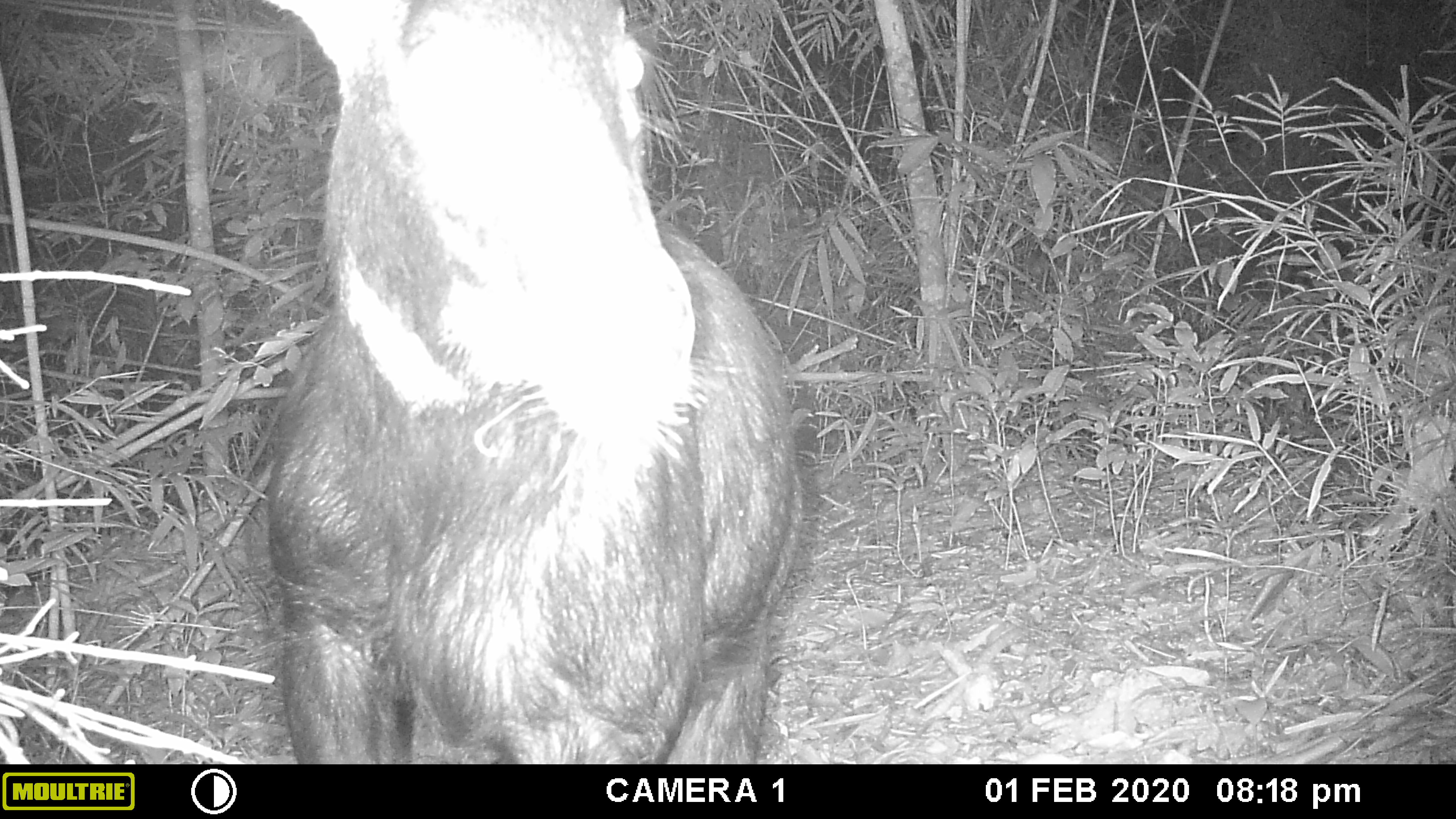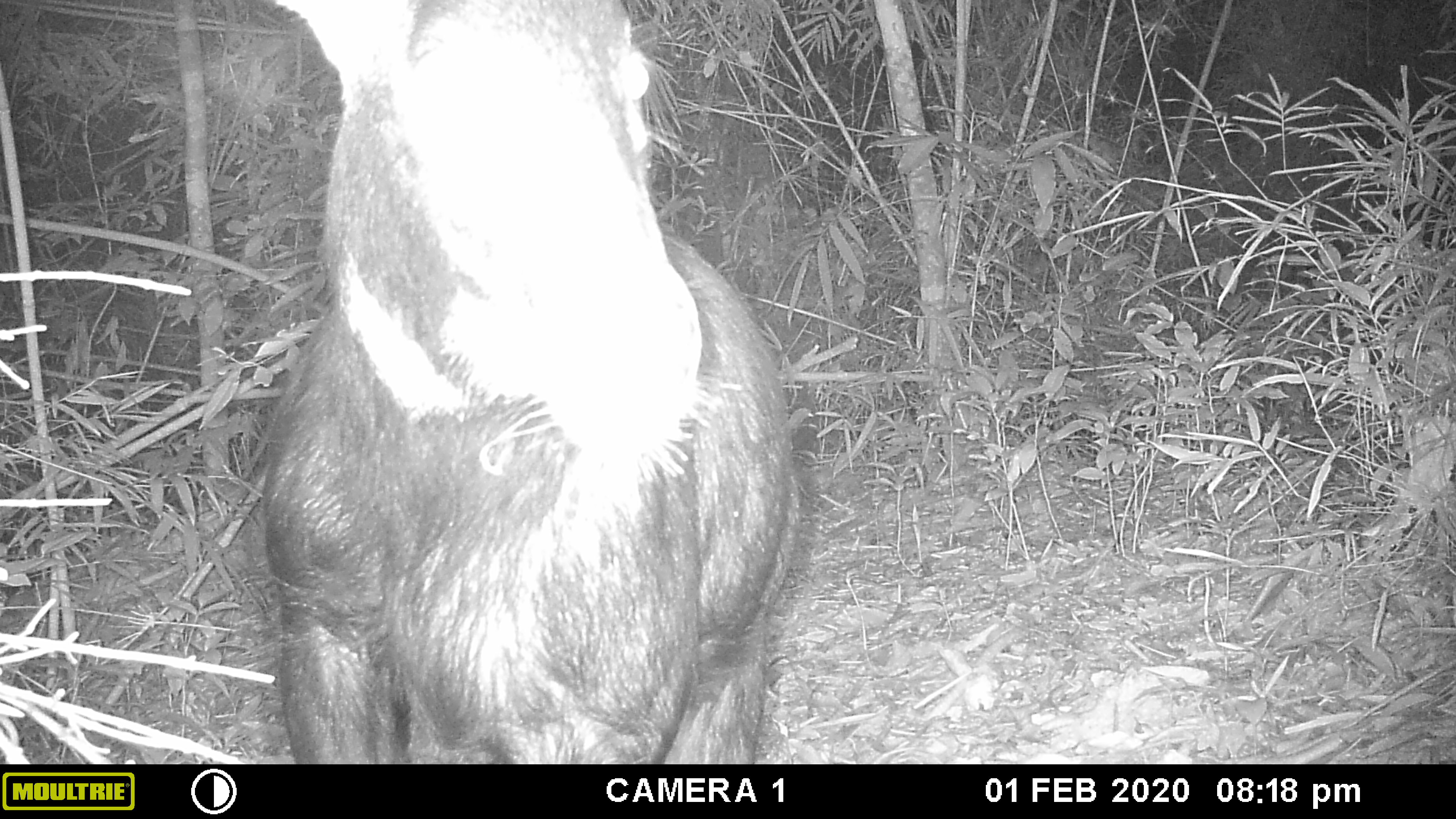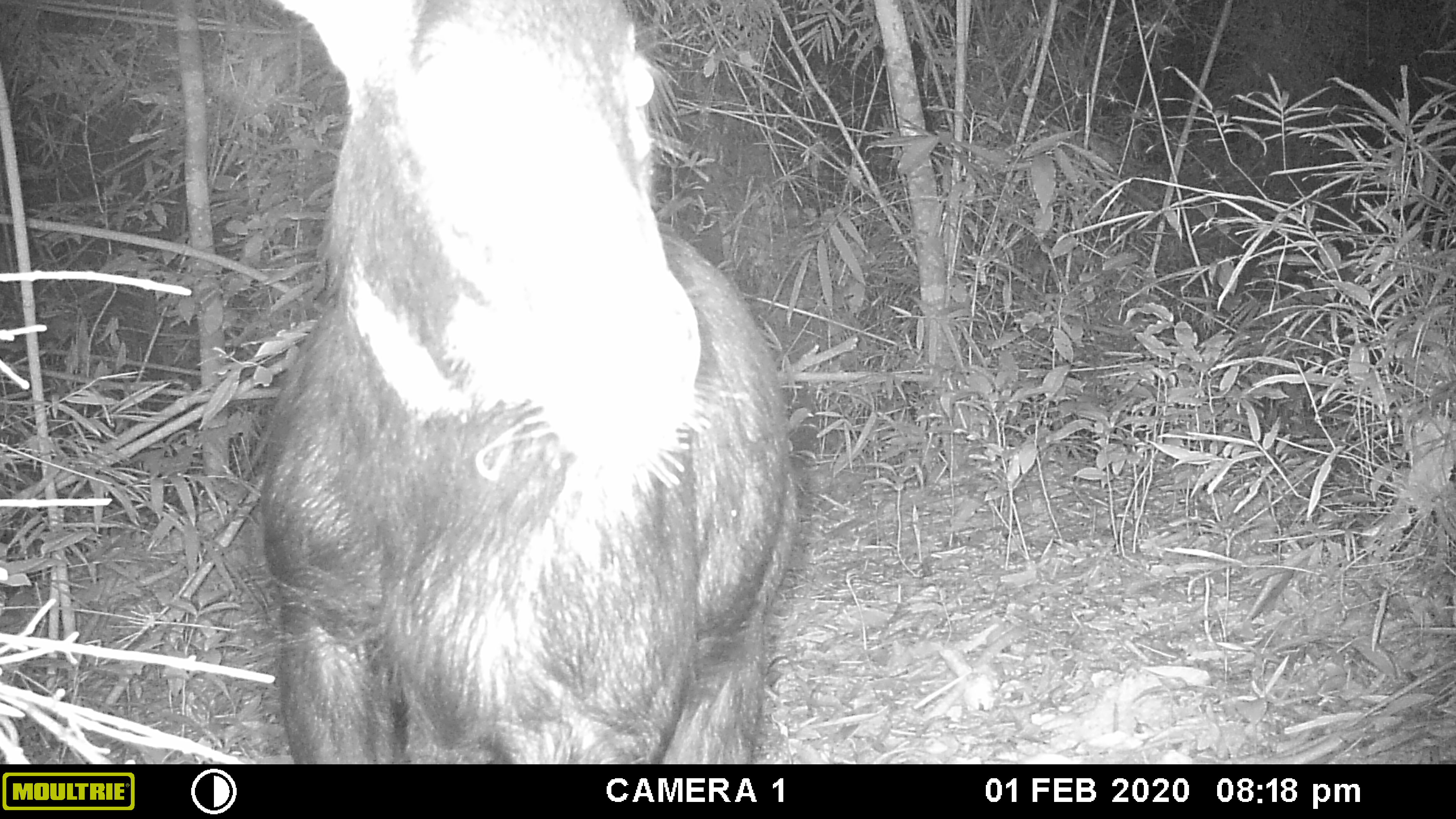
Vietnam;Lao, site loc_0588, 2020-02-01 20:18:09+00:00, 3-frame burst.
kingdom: Animalia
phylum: Chordata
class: Mammalia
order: Artiodactyla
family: Bovidae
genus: Capricornis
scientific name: Capricornis sumatraensis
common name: chinese serow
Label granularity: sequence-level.